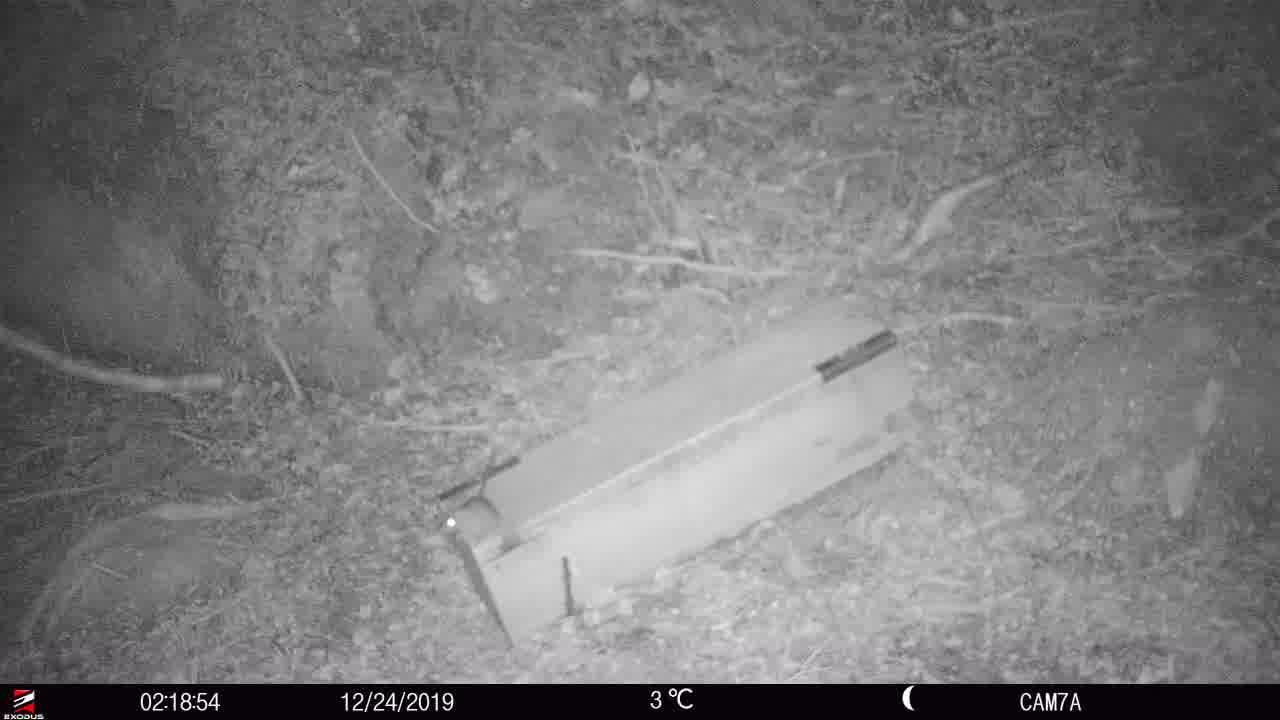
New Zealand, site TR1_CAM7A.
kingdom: Animalia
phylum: Chordata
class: Mammalia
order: Rodentia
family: Muridae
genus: Rattus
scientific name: Rattus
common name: rat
Rat (Rattus).